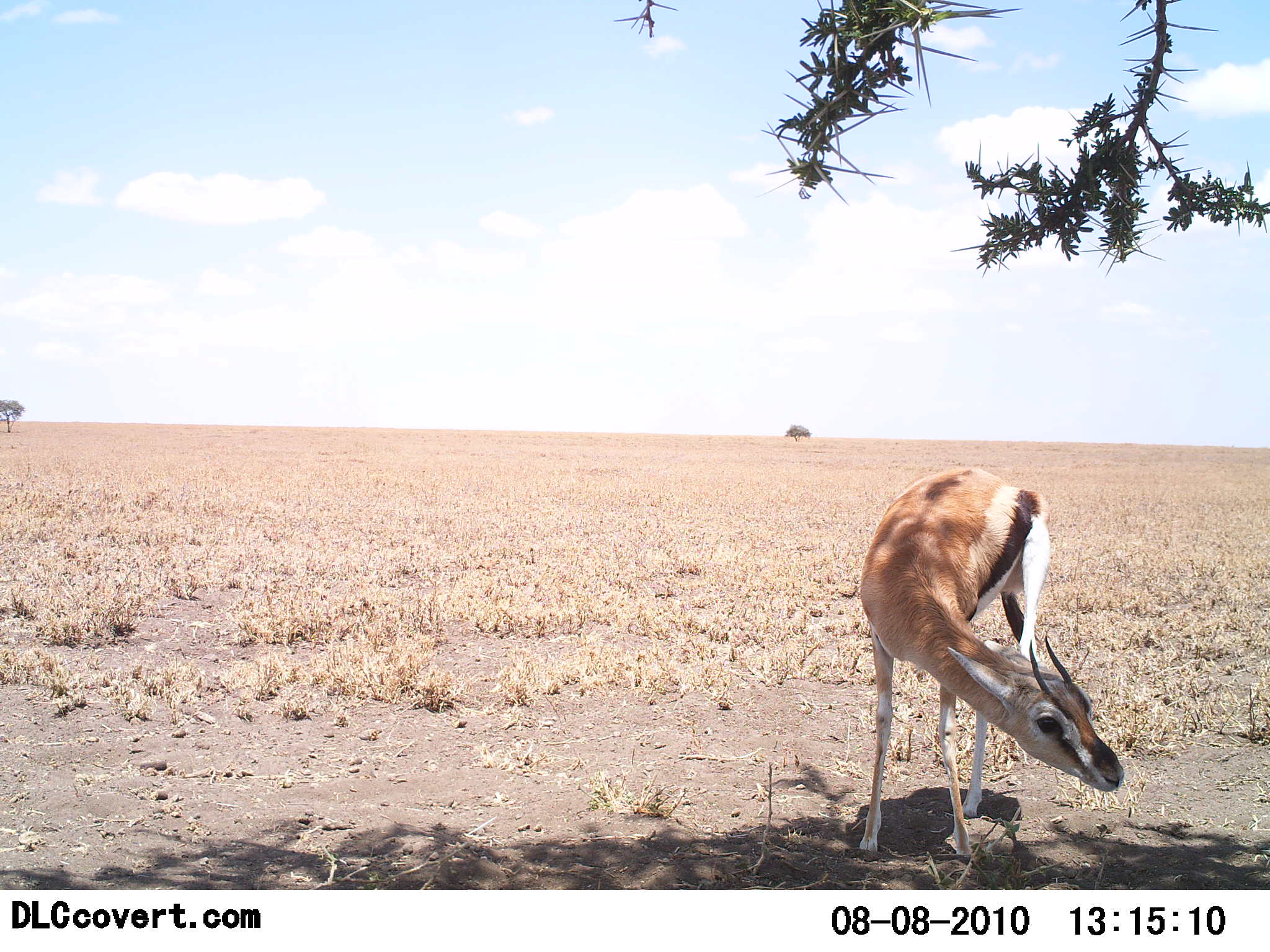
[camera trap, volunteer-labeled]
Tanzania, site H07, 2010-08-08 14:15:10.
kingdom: Animalia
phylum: Chordata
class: Mammalia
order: Artiodactyla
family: Bovidae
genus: Eudorcas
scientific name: Eudorcas thomsonii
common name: thomson's gazelle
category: gazellethomsons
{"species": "gazellethomsons (thomson's gazelle) (Eudorcas thomsonii)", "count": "1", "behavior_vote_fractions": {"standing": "73%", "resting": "7%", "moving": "7%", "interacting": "7%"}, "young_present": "7%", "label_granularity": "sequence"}